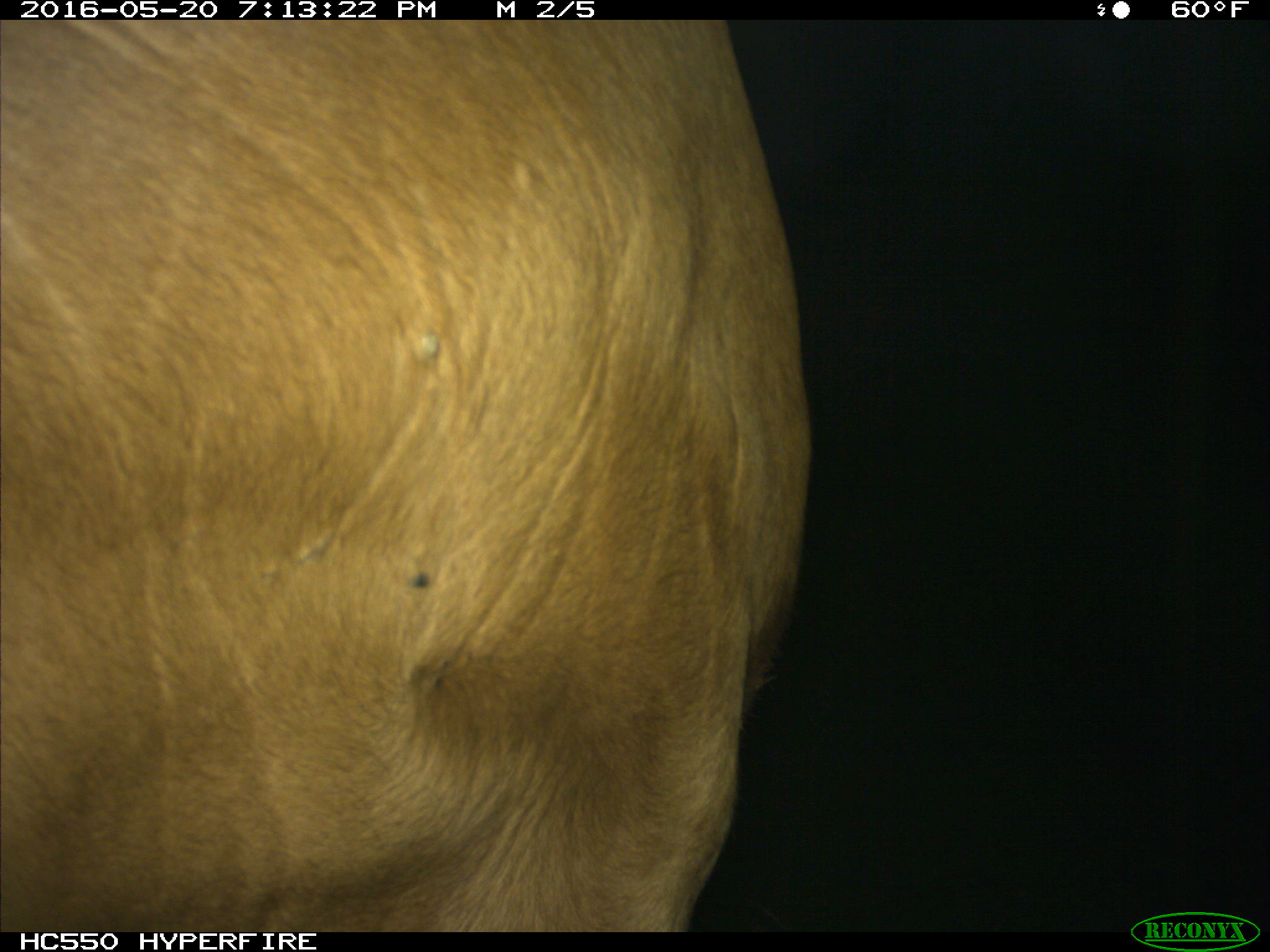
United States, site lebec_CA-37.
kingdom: Animalia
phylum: Chordata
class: Mammalia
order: Artiodactyla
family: Bovidae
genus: Bos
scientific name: Bos taurus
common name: domestic cow